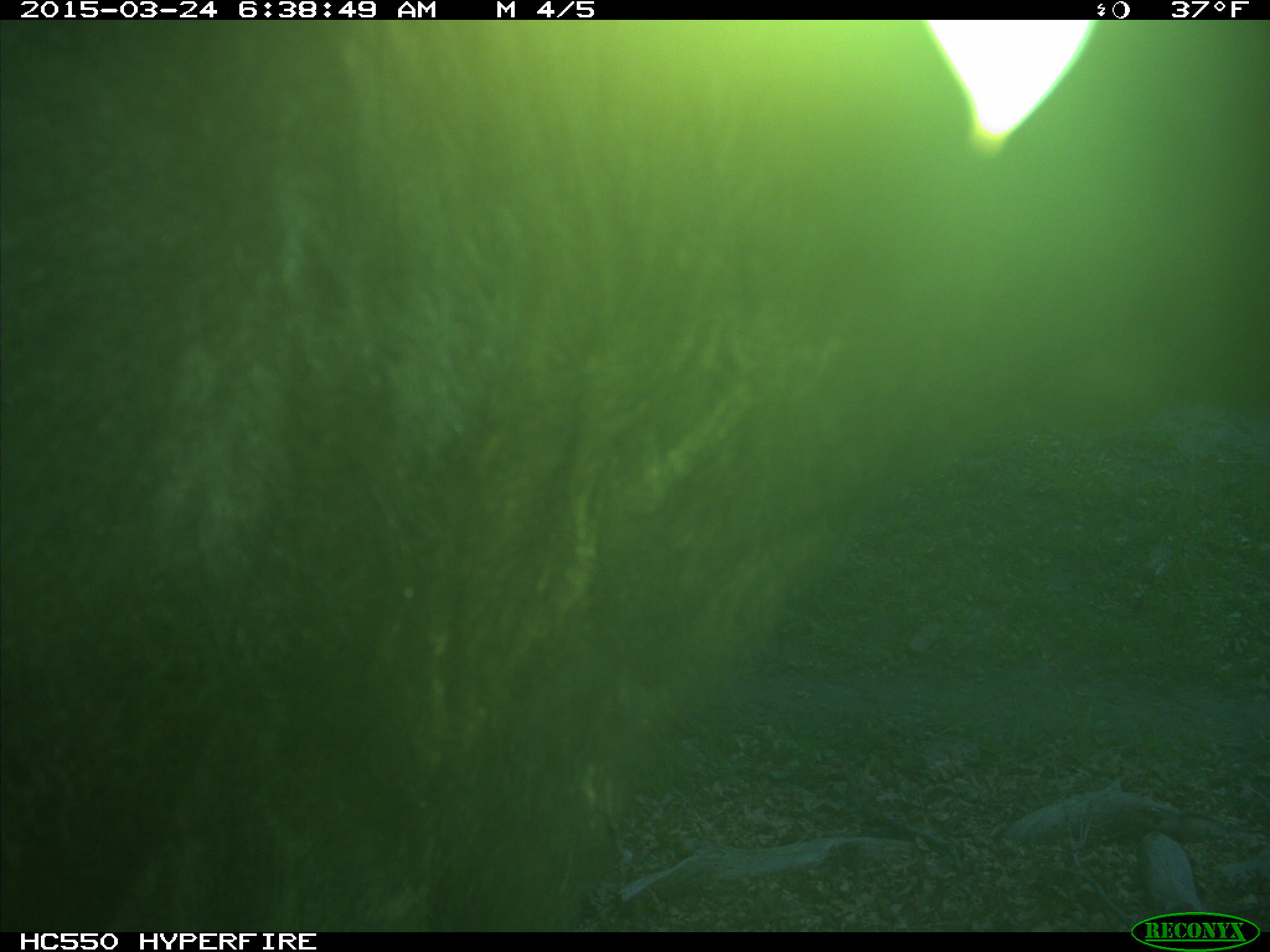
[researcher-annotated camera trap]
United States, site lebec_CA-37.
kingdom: Animalia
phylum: Chordata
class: Mammalia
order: Artiodactyla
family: Bovidae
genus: Bos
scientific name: Bos taurus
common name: domestic cow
Bos taurus (domestic cow).